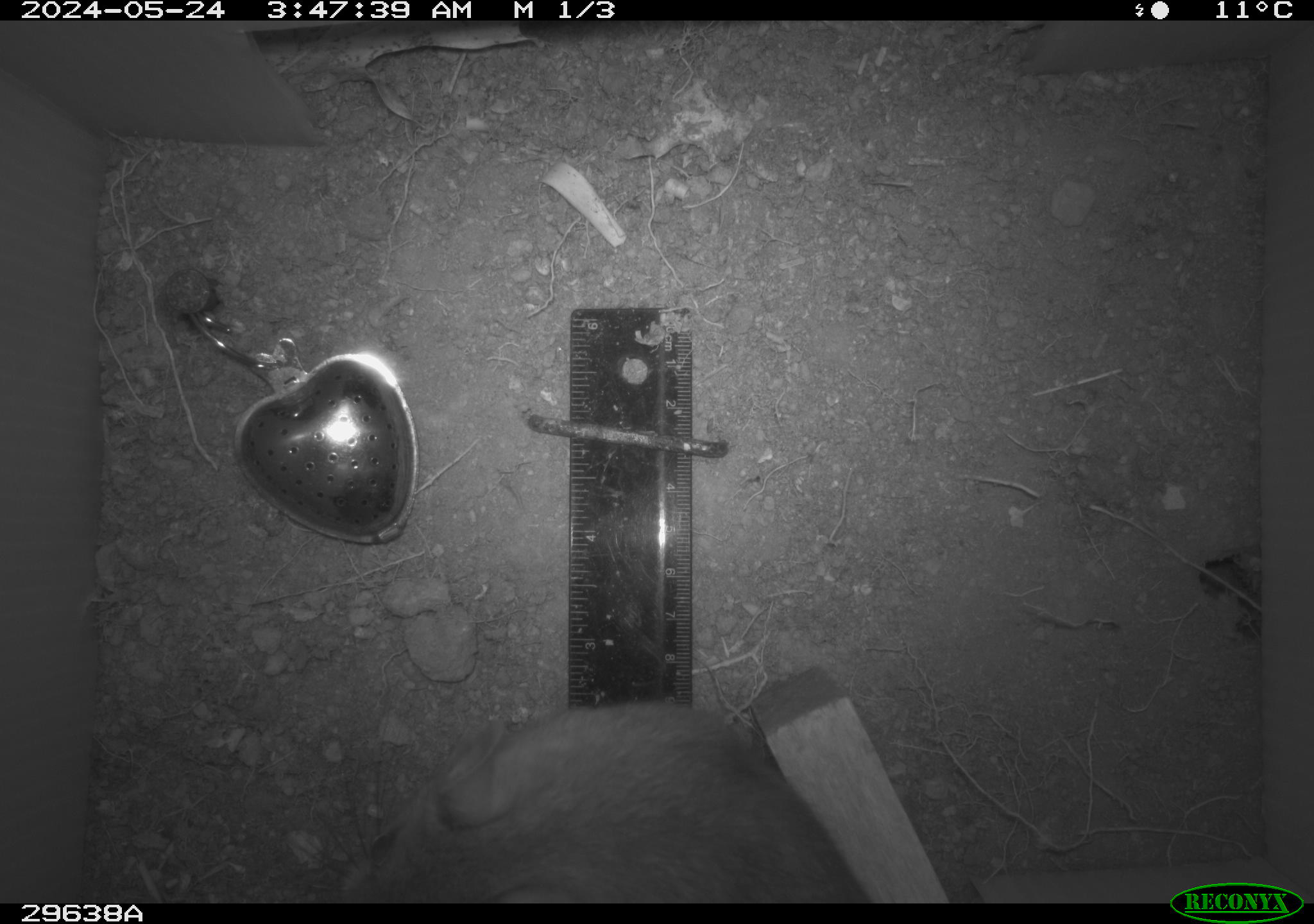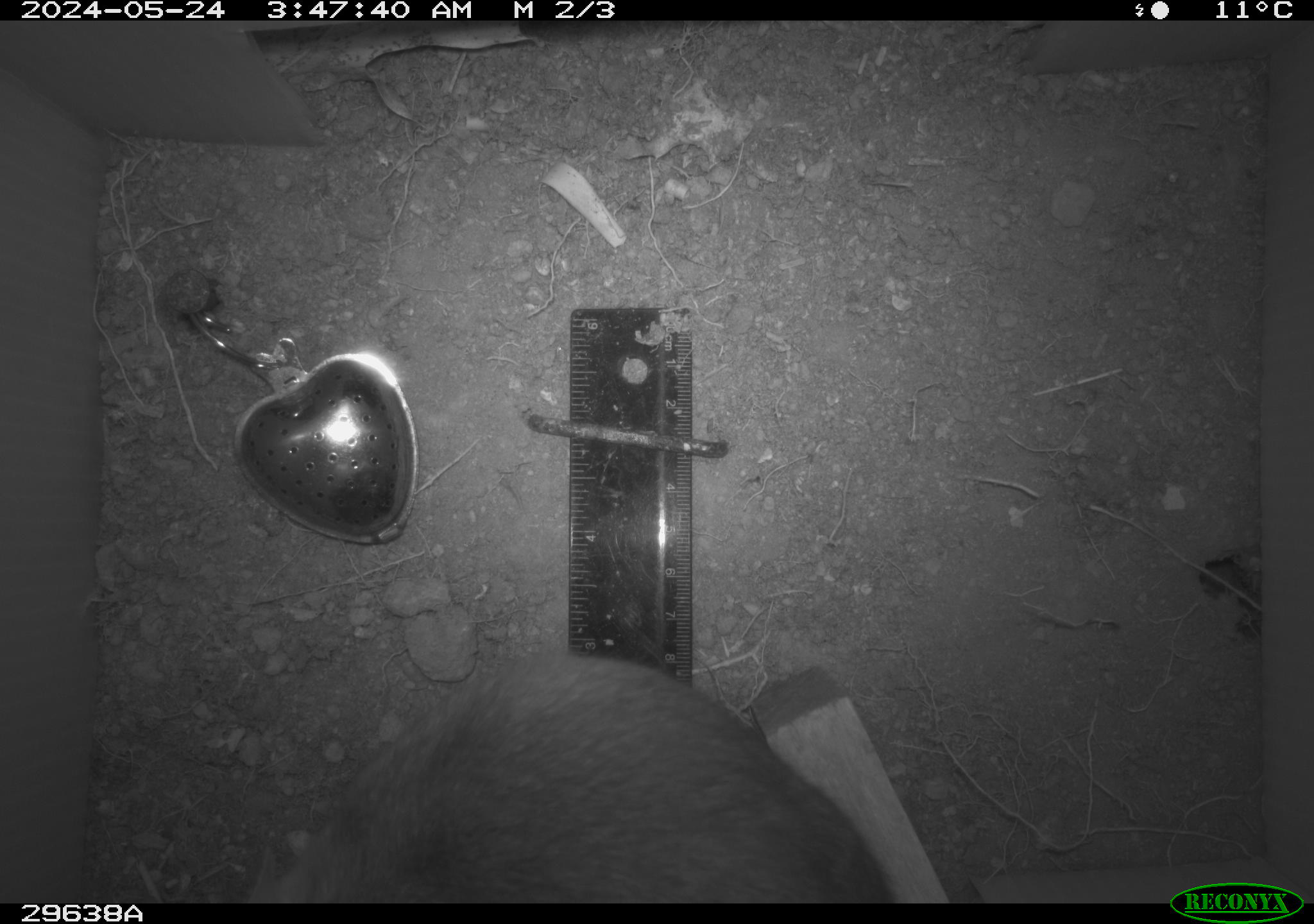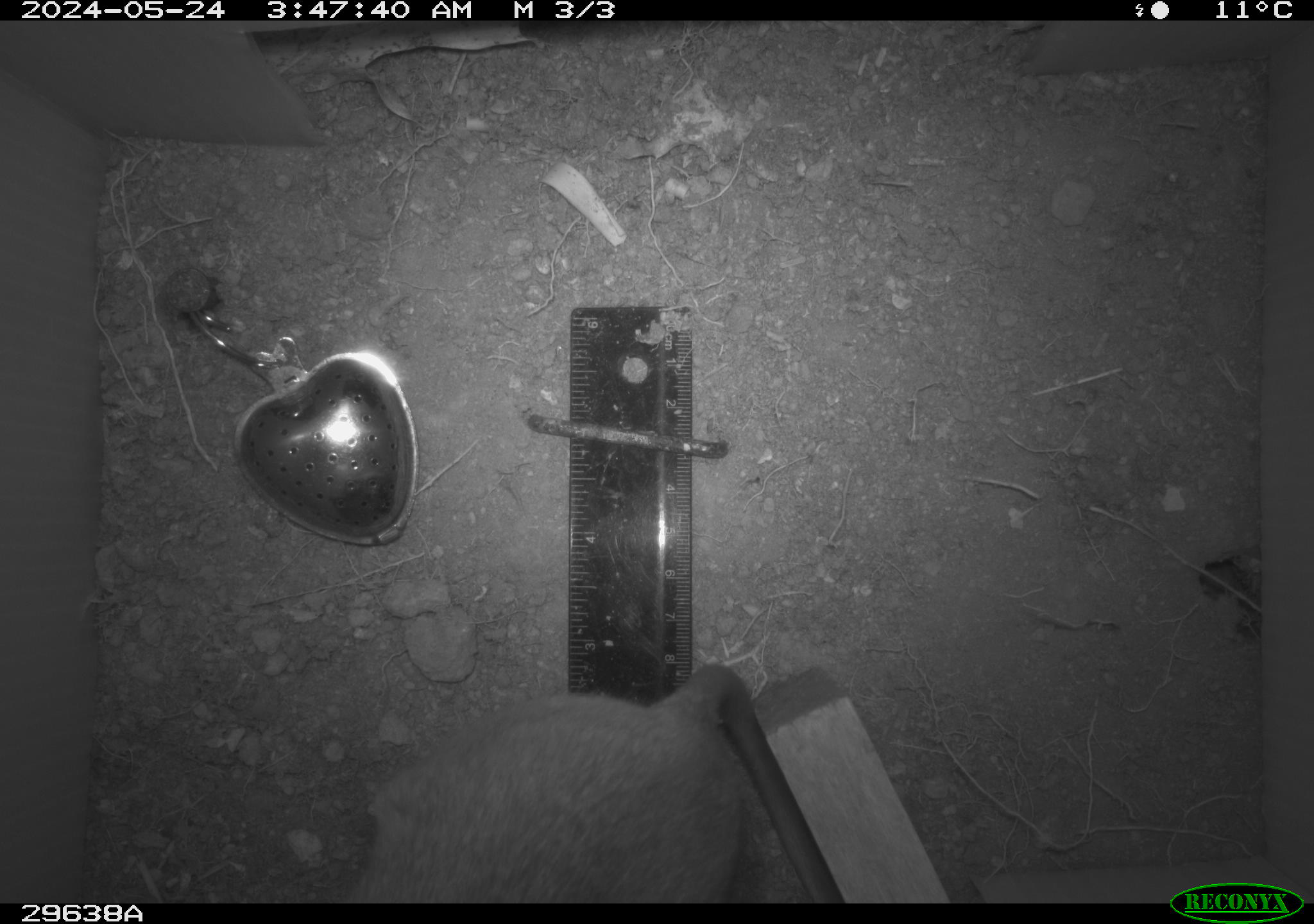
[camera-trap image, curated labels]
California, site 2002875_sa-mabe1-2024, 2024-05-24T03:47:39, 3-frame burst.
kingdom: Animalia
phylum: Chordata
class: Mammalia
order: Rodentia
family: Cricetidae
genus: Neotoma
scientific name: Neotoma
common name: pack rat or woodrat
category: neotoma species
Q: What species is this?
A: Neotoma species (pack rat or woodrat) (Neotoma).